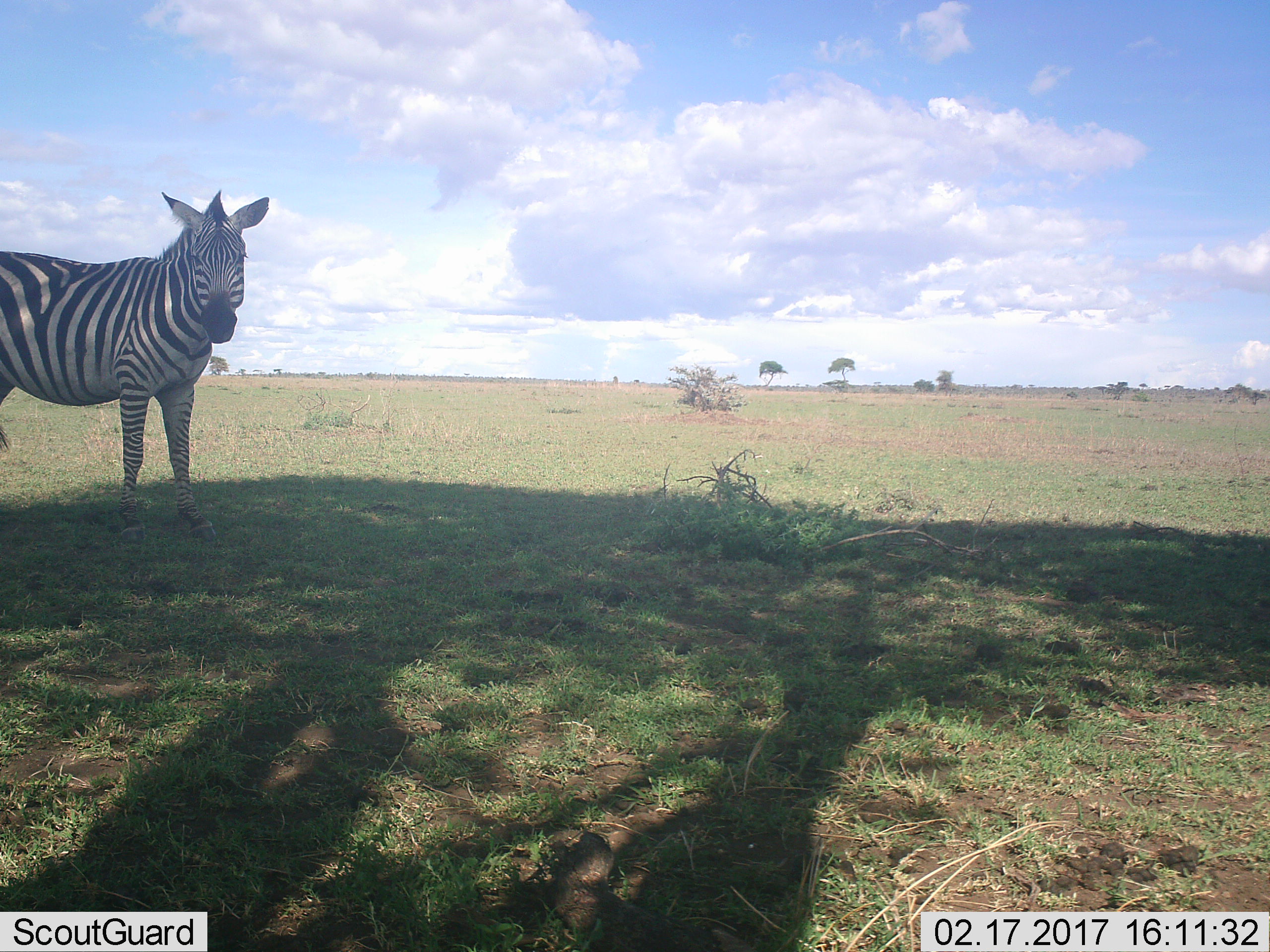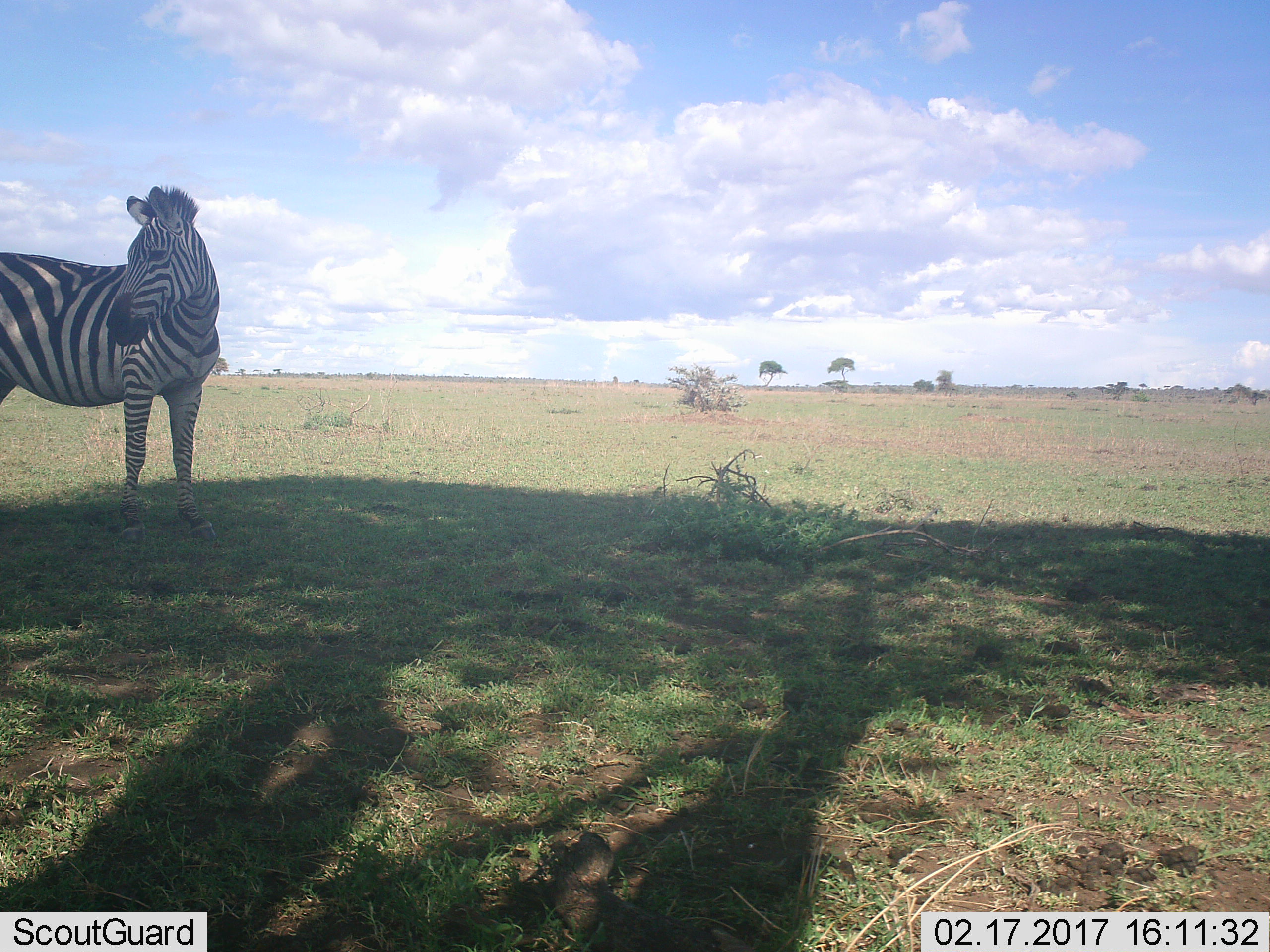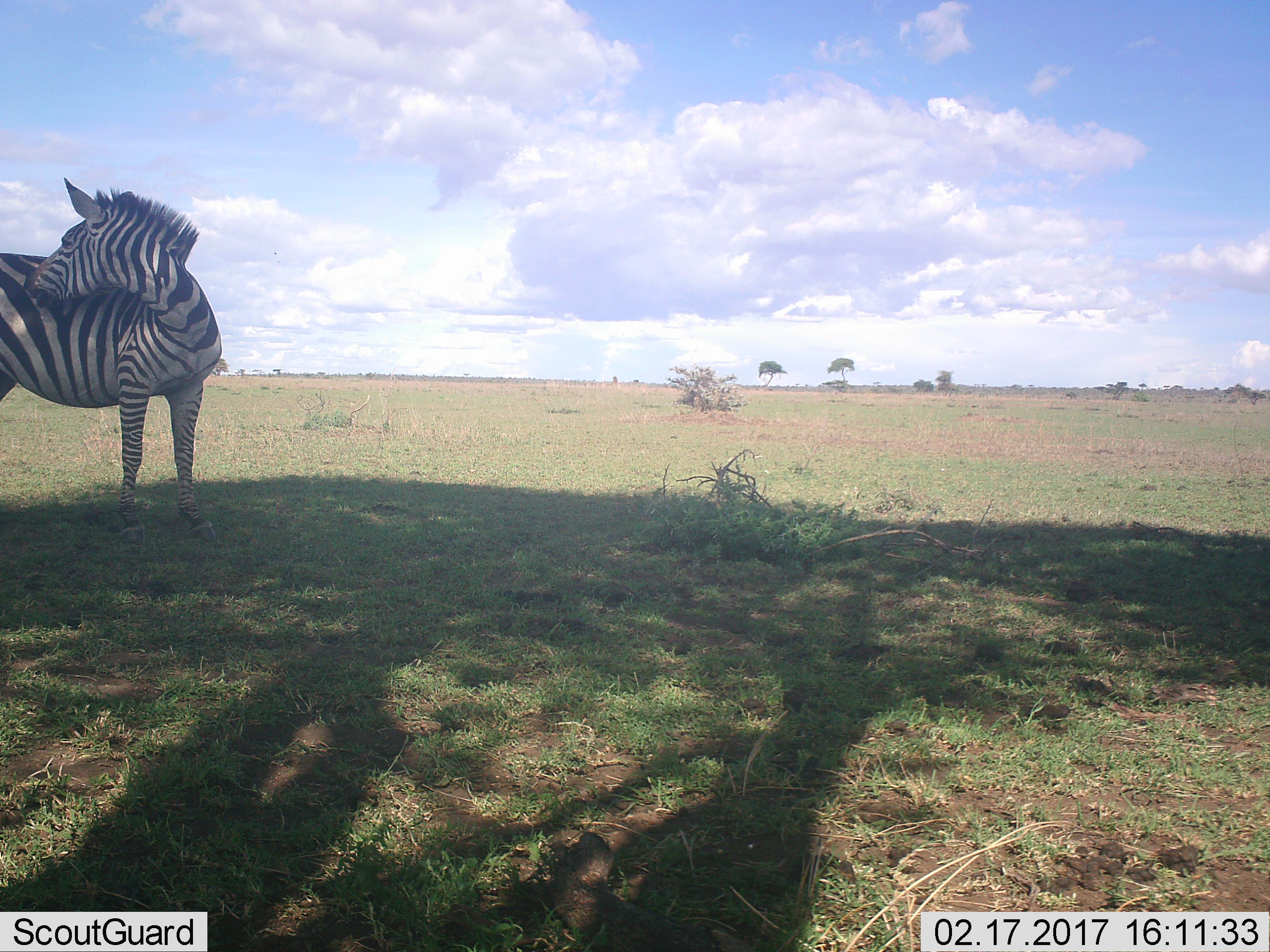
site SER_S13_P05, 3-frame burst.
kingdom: Animalia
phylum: Chordata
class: Mammalia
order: Perissodactyla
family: Equidae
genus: Equus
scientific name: Equus quagga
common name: plains zebra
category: zebraplains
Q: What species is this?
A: Zebraplains (plains zebra) (Equus quagga).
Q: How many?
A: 1.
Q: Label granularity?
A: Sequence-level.